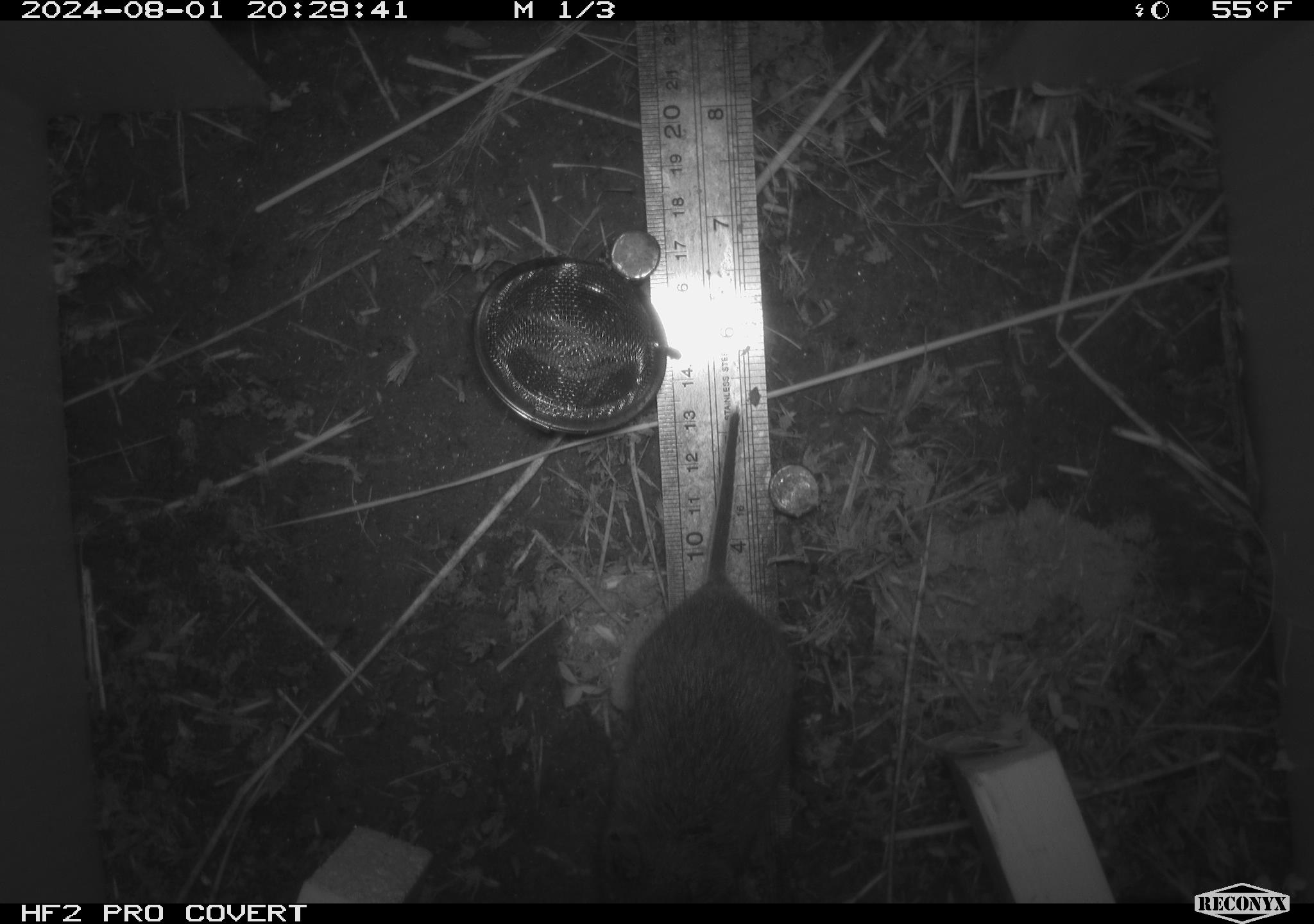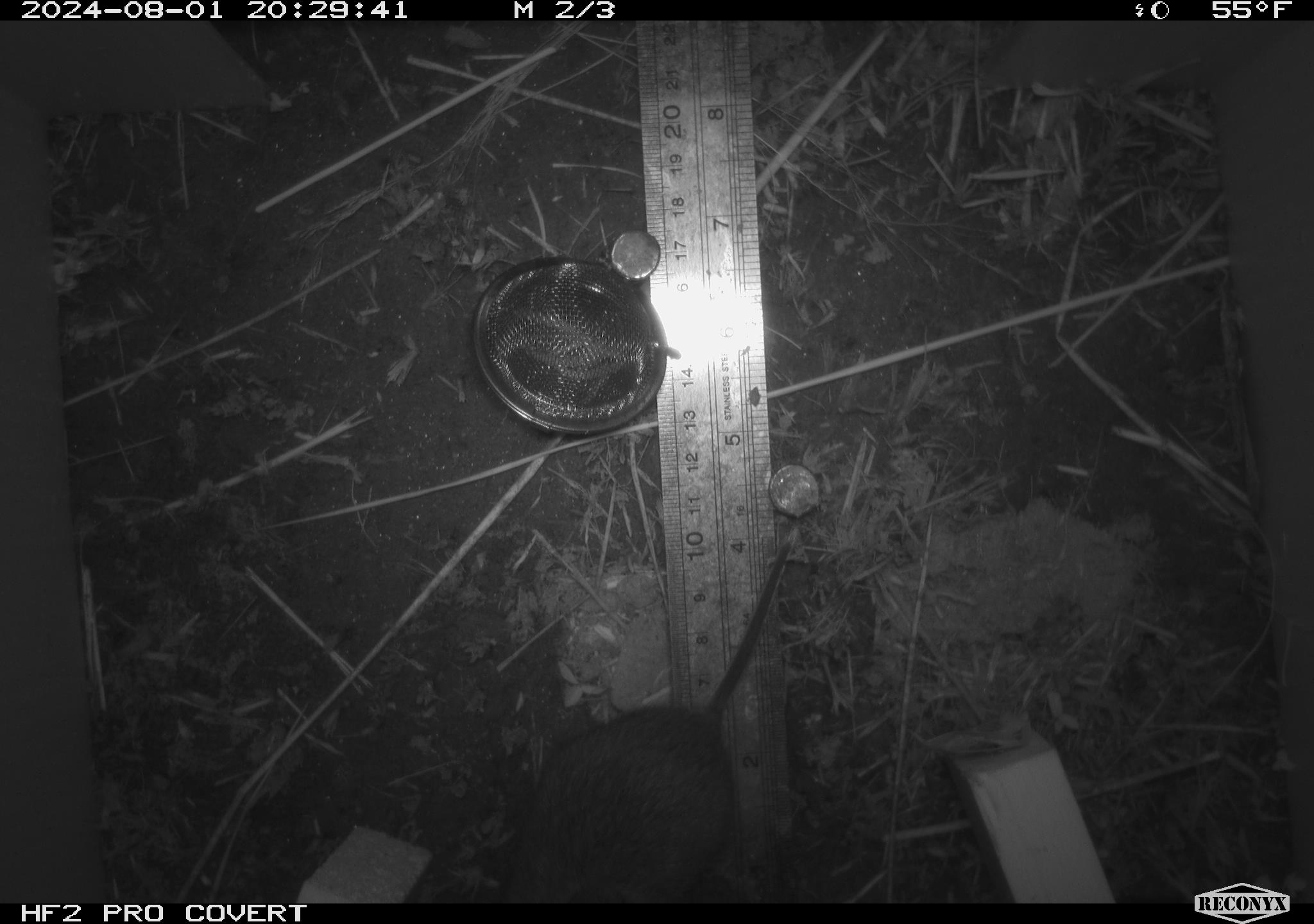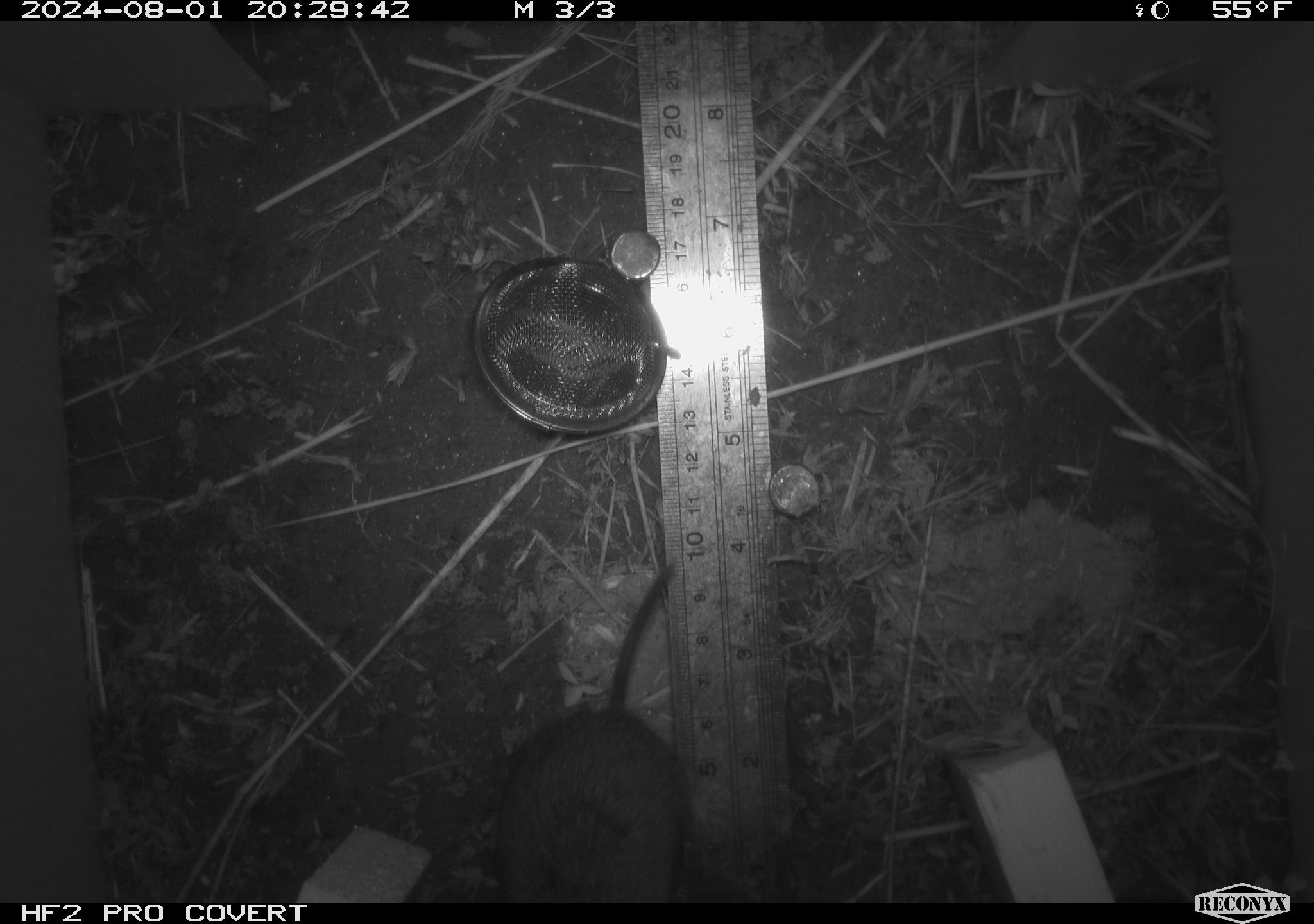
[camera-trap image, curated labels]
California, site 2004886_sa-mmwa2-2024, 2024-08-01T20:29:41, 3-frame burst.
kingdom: Animalia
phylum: Chordata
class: Mammalia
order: Rodentia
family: Cricetidae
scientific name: Arvicolinae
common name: voles, lemmings, and muskrats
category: arvicolinae subfamily